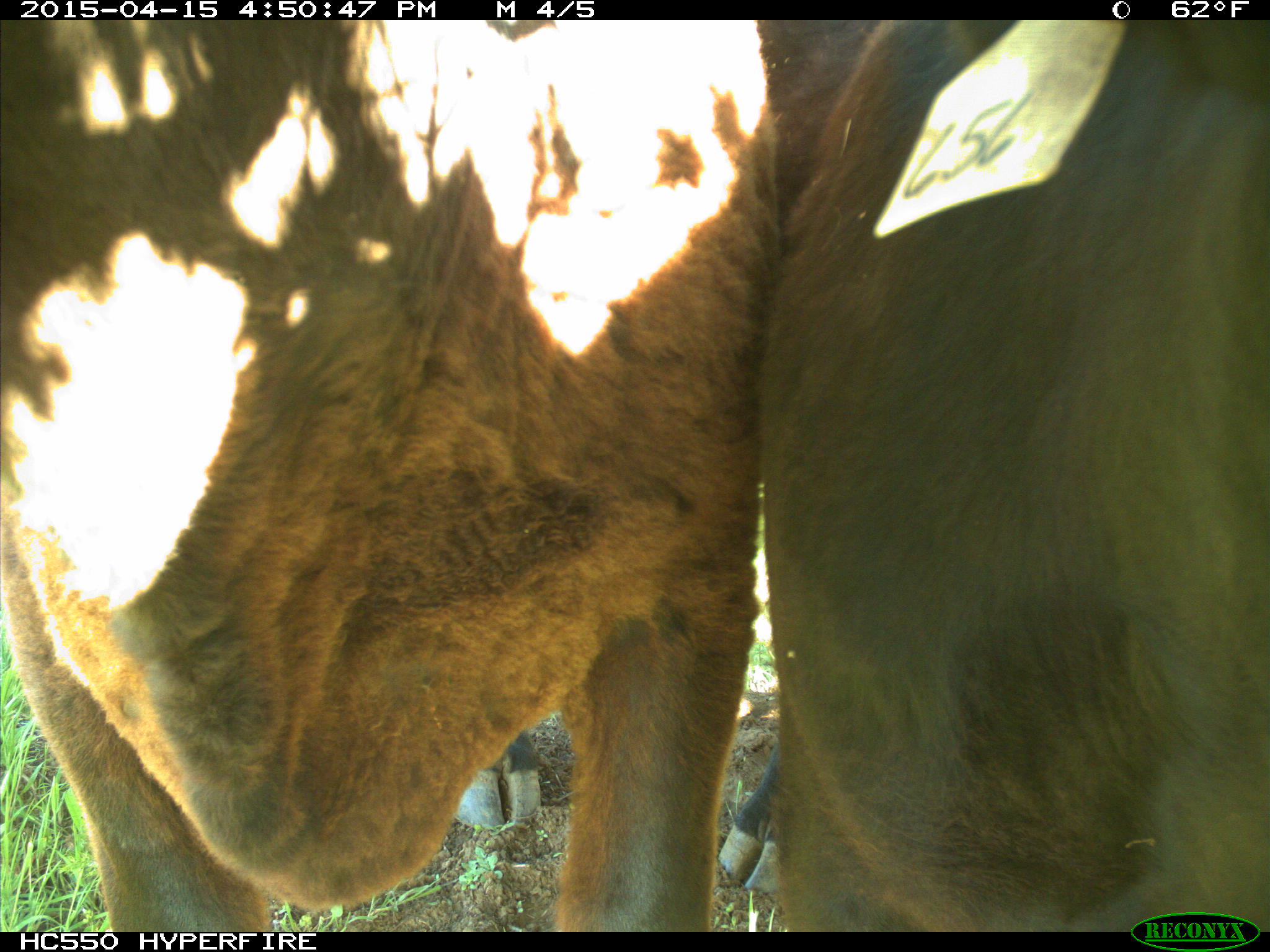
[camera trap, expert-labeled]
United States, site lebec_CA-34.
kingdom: Animalia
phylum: Chordata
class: Mammalia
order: Artiodactyla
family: Bovidae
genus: Bos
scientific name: Bos taurus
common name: domestic cow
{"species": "Bos taurus (domestic cow)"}